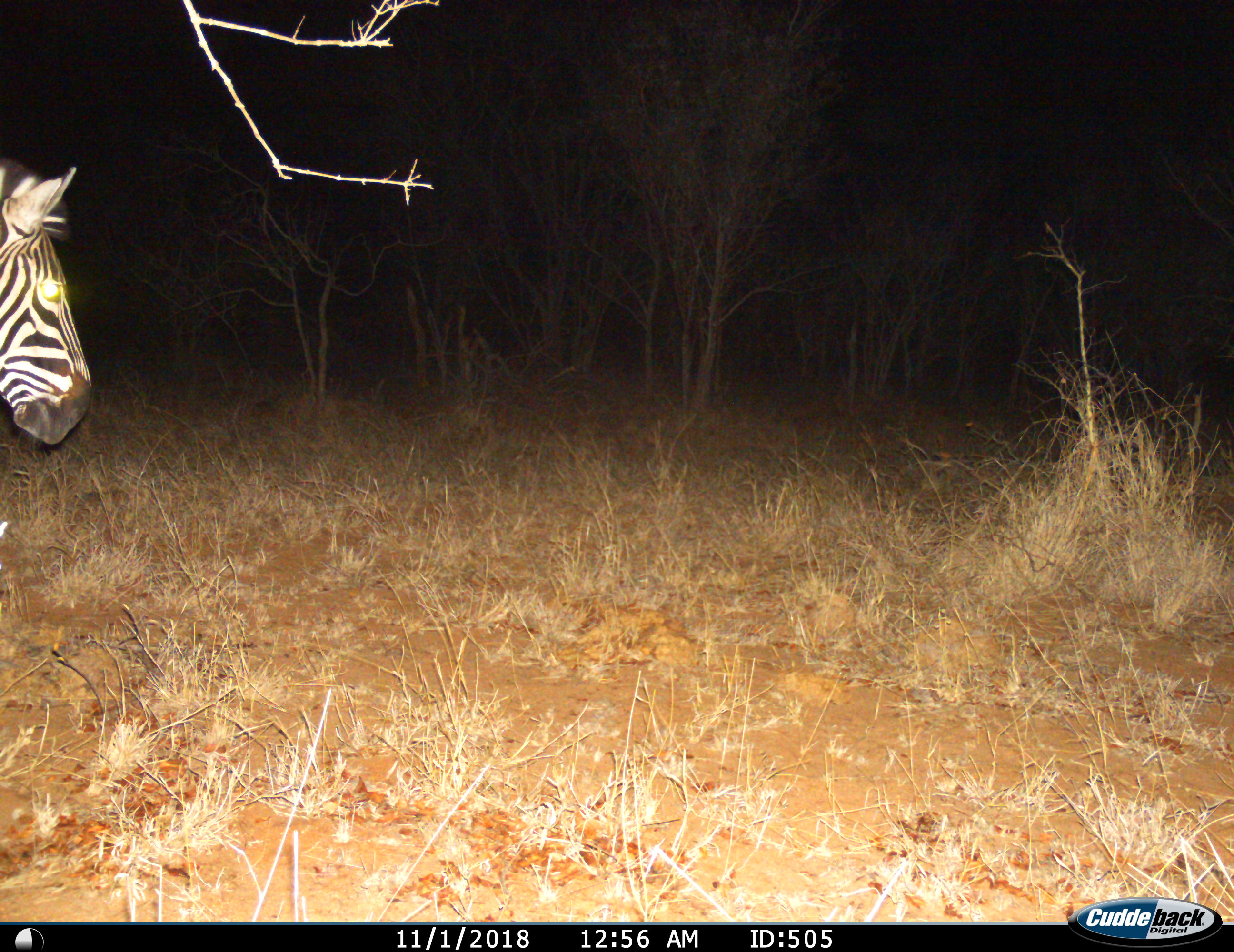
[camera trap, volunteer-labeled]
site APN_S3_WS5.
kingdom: Animalia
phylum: Chordata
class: Mammalia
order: Perissodactyla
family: Equidae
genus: Equus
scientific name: Equus quagga burchellii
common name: burchell's zebra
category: zebraburchells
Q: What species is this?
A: Zebraburchells (burchell's zebra) (Equus quagga burchellii).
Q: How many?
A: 1.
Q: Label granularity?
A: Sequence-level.